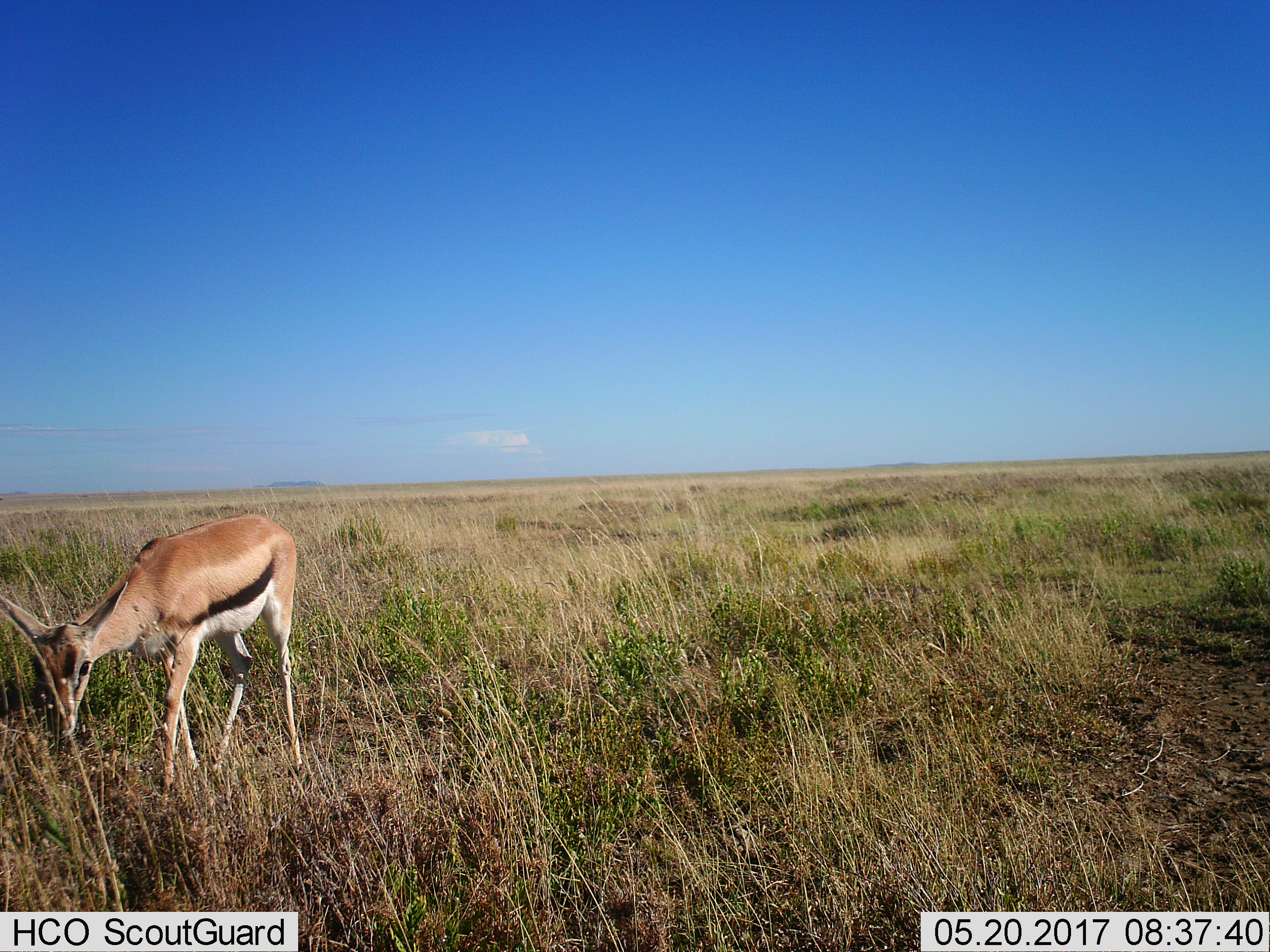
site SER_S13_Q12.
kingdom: Animalia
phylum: Chordata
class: Mammalia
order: Artiodactyla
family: Bovidae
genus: Eudorcas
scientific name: Eudorcas thomsonii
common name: thomson's gazelle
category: gazellethomsons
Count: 1.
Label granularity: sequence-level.